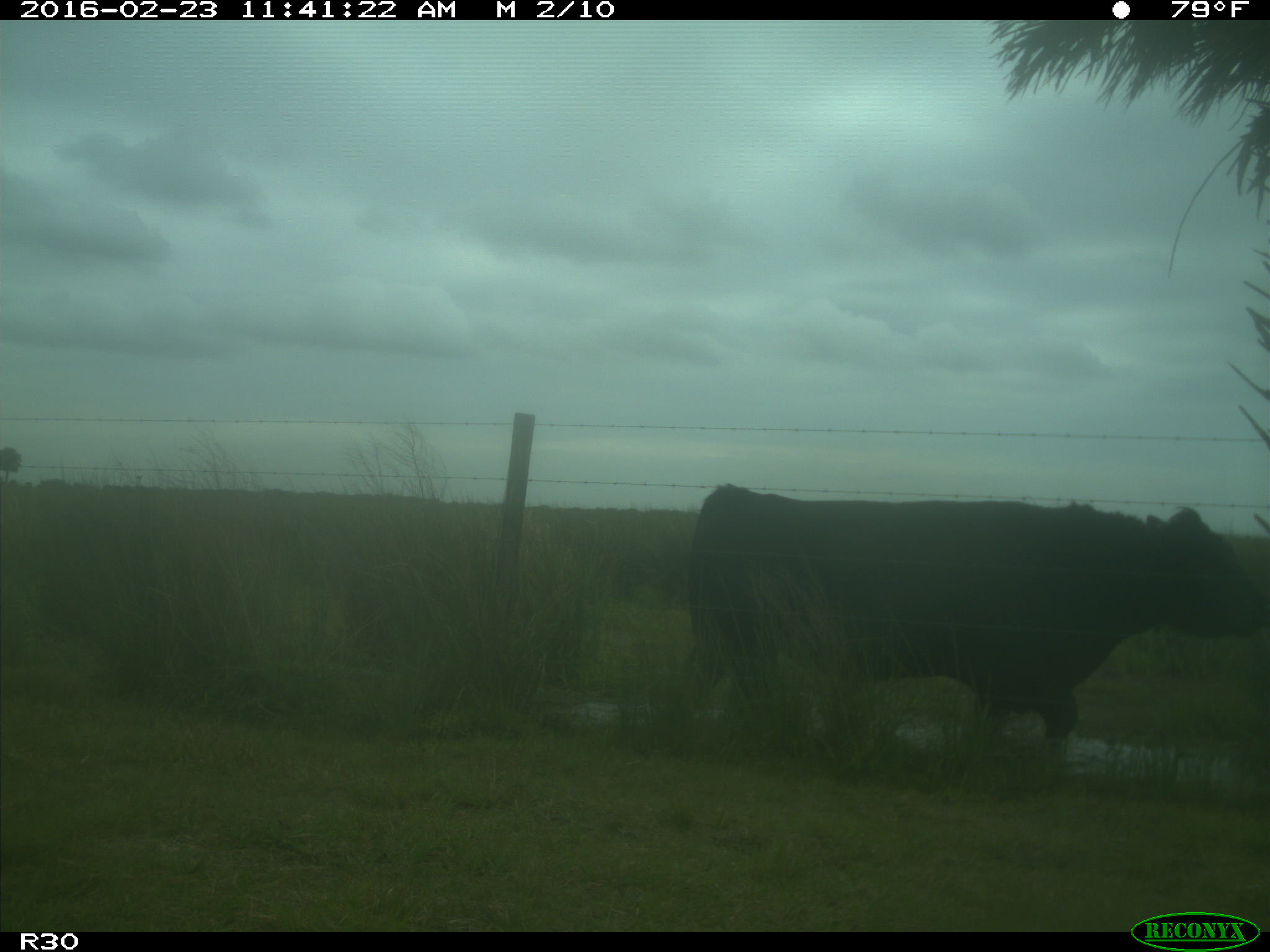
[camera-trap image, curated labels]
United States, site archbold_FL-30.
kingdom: Animalia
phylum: Chordata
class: Mammalia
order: Artiodactyla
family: Bovidae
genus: Bos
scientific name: Bos taurus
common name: domestic cow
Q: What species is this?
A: Bos taurus (domestic cow).